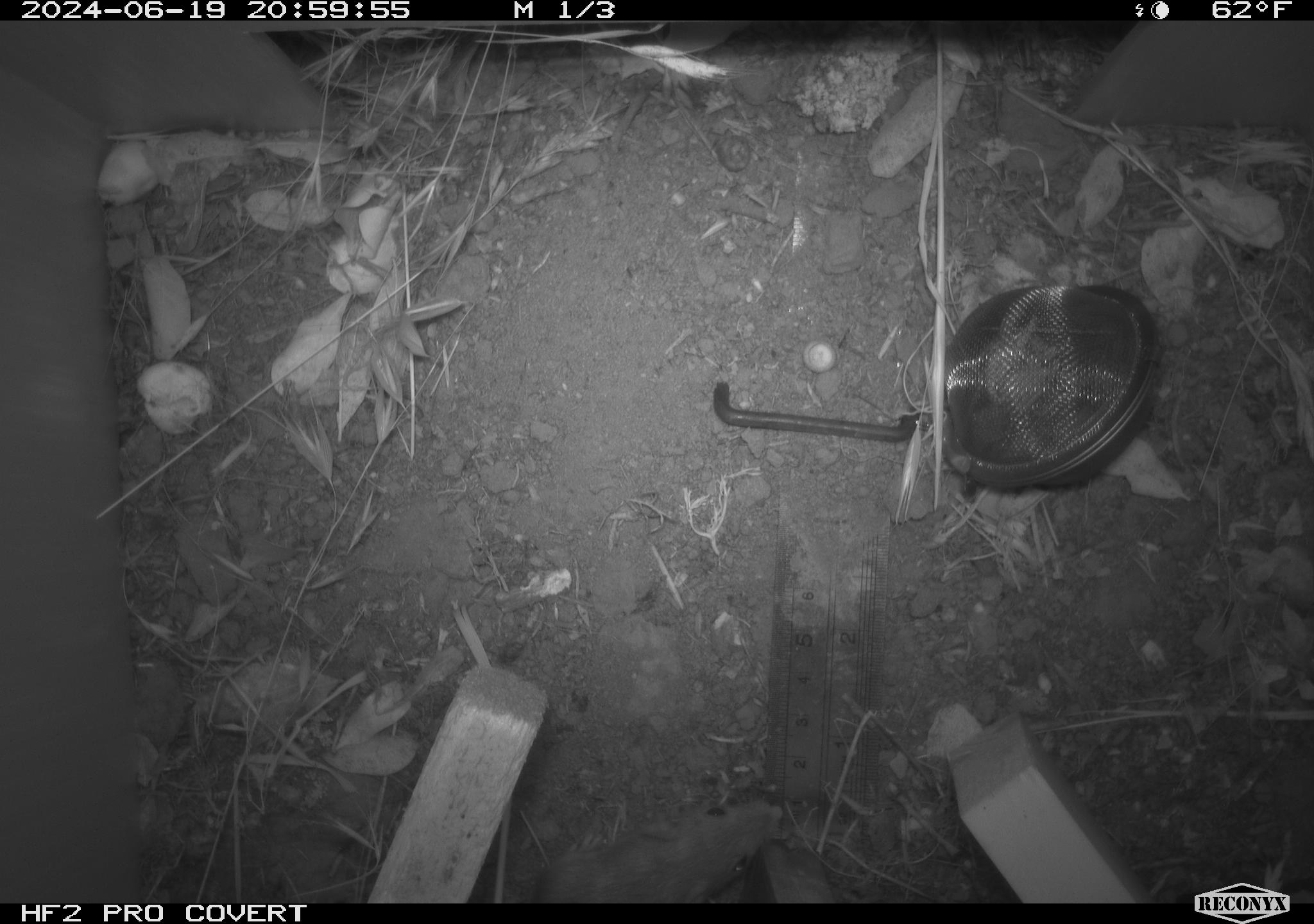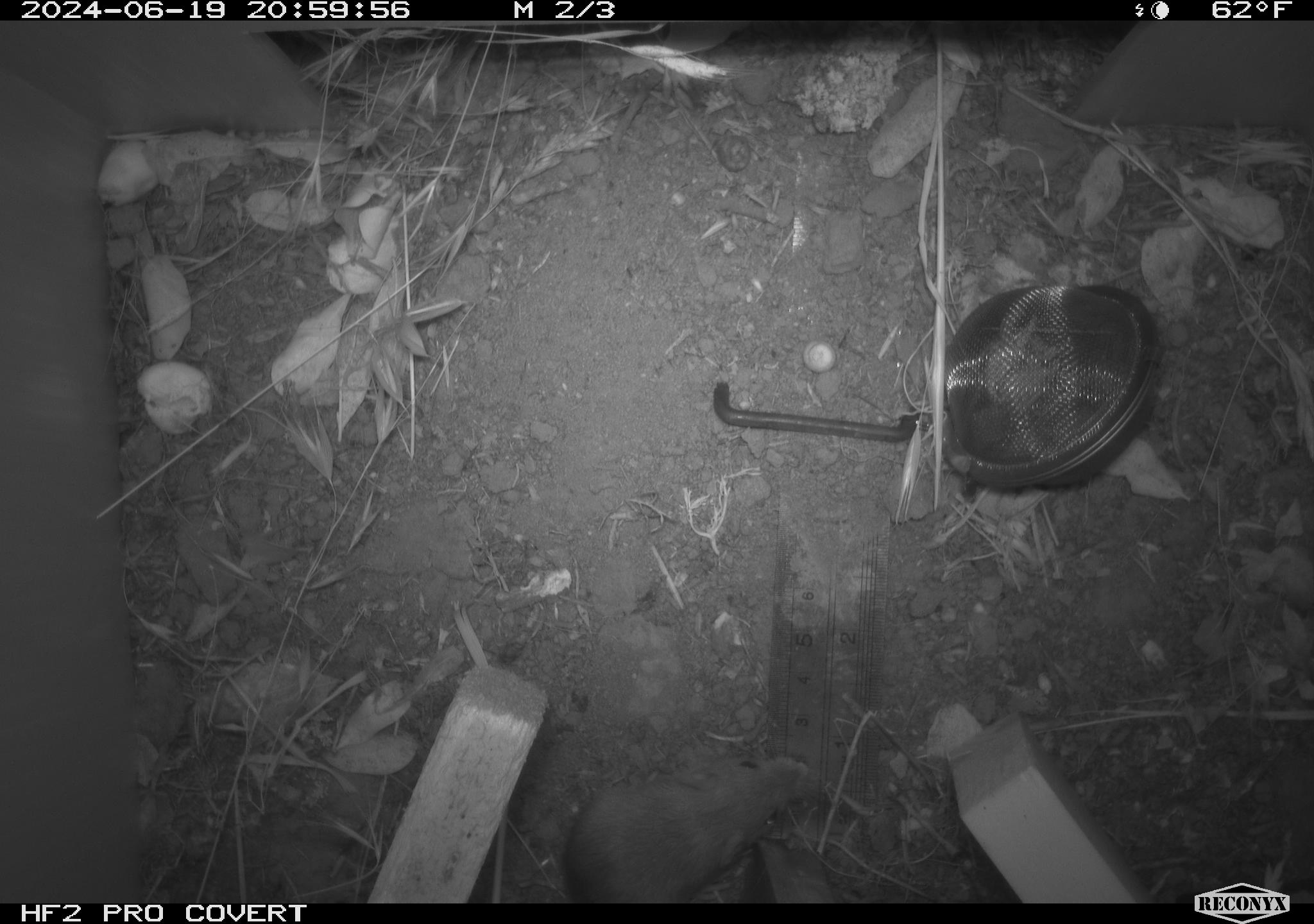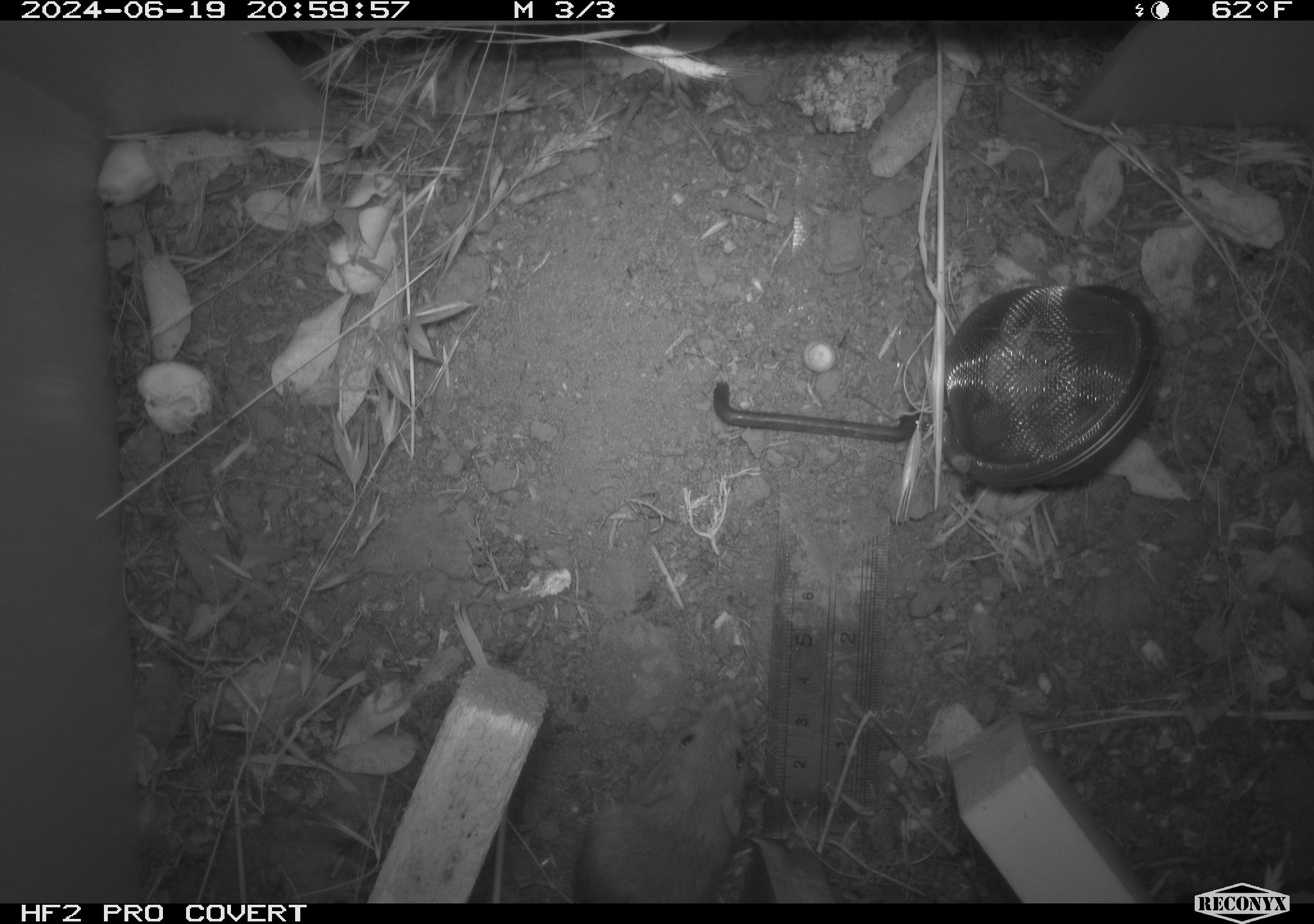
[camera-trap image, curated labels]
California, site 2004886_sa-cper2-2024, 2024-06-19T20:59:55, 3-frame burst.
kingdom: Animalia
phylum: Chordata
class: Mammalia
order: Rodentia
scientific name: Rodentia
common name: rodent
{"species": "rodent (Rodentia)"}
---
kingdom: Animalia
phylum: Chordata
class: Mammalia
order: Rodentia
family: Heteromyidae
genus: Dipodomys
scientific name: Dipodomys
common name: kangaroo rats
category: dipodomys species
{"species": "dipodomys species (kangaroo rats) (Dipodomys)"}